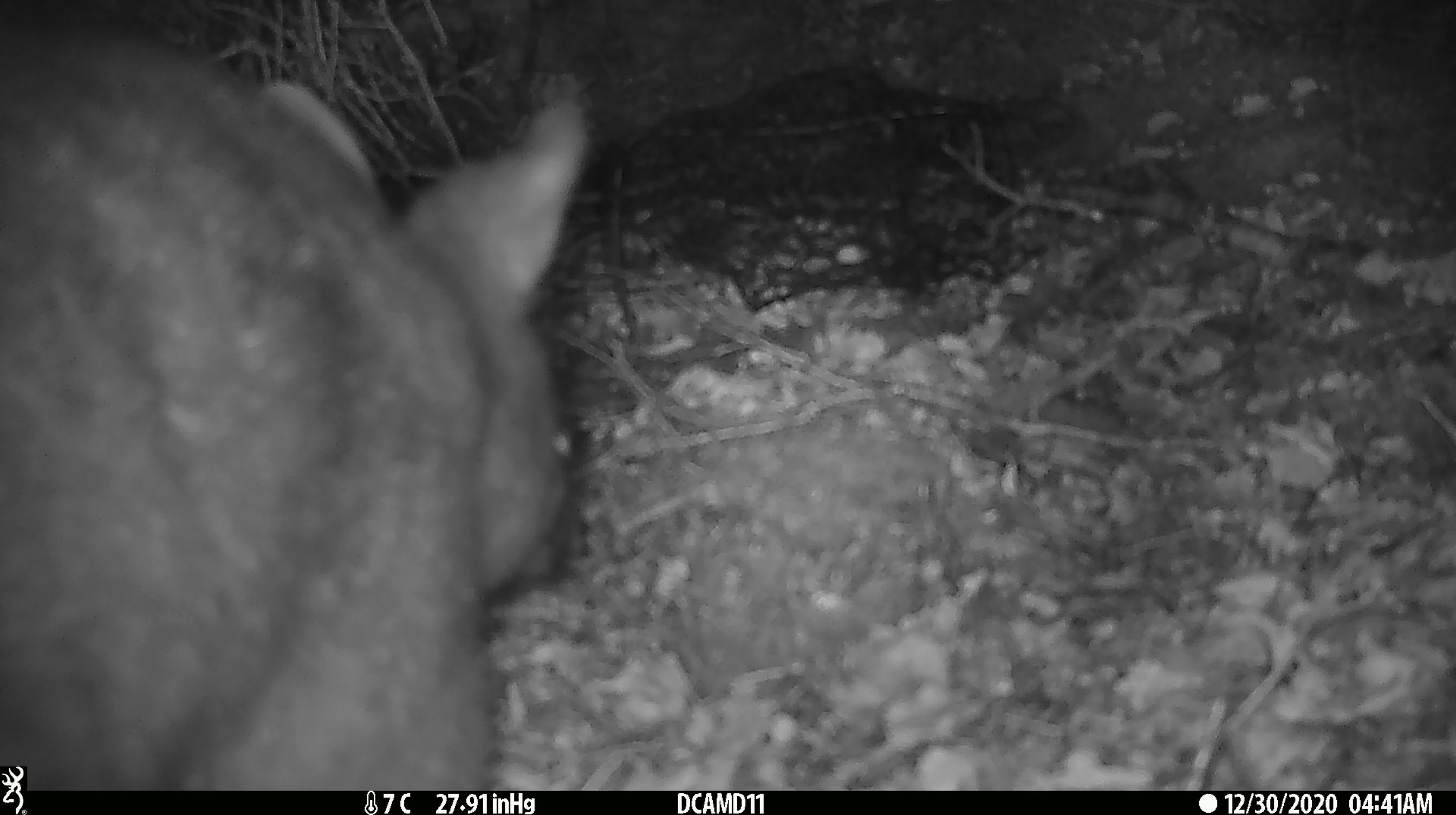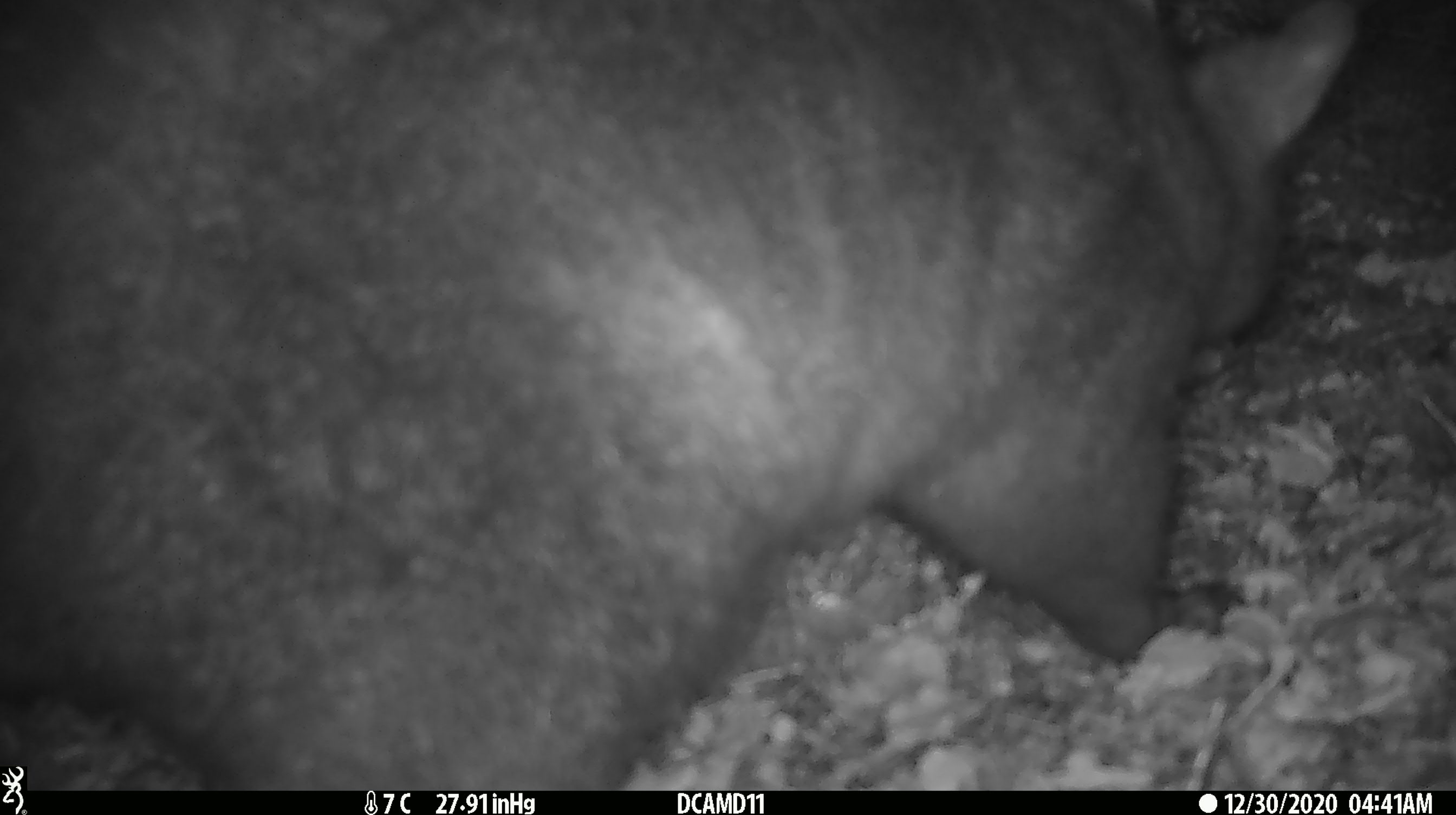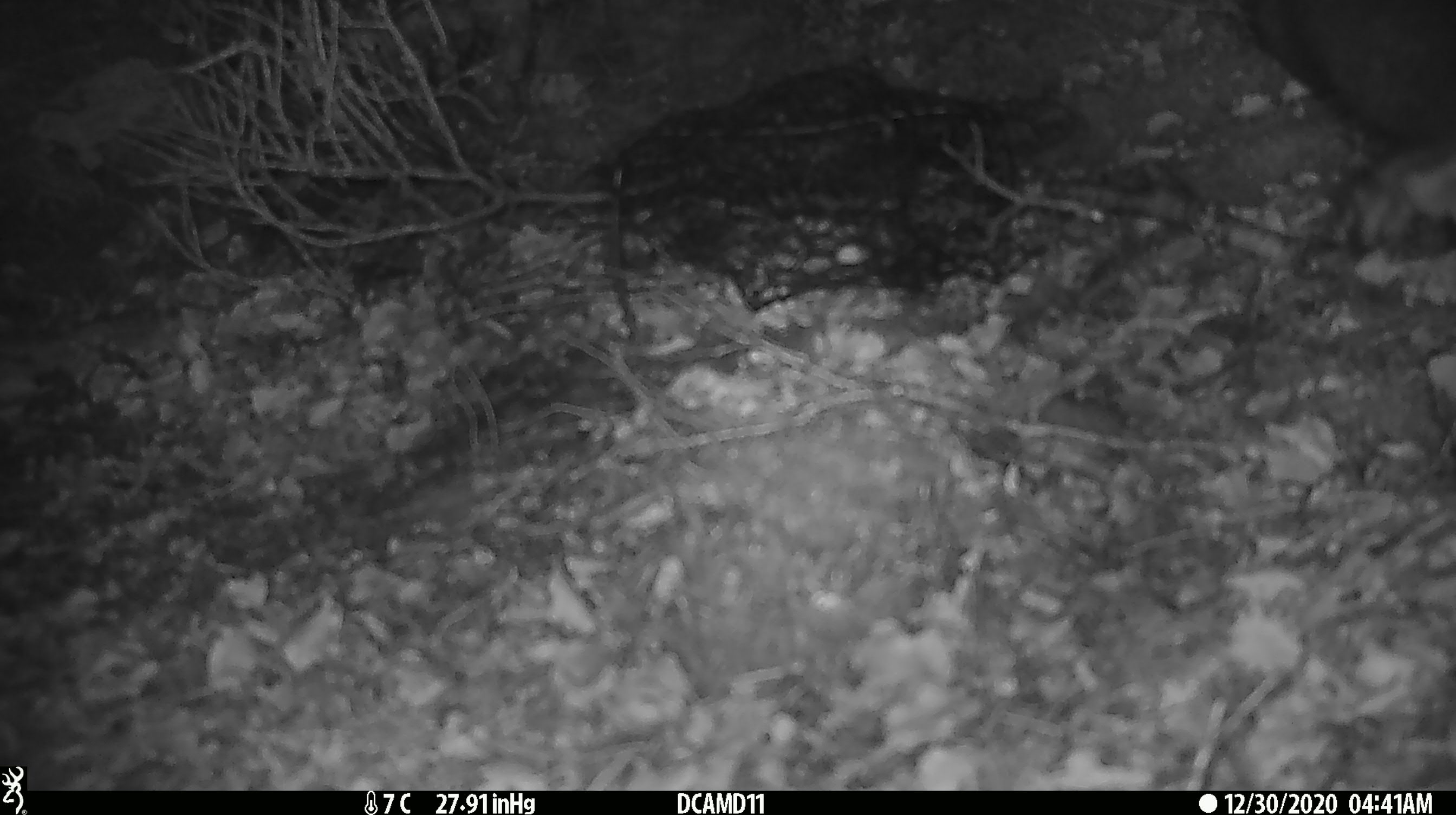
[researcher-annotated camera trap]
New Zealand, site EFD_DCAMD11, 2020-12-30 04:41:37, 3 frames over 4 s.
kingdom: Animalia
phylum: Chordata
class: Mammalia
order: Diprotodontia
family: Phalangeridae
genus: Trichosurus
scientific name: Trichosurus vulpecula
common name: common brushtail possum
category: possum